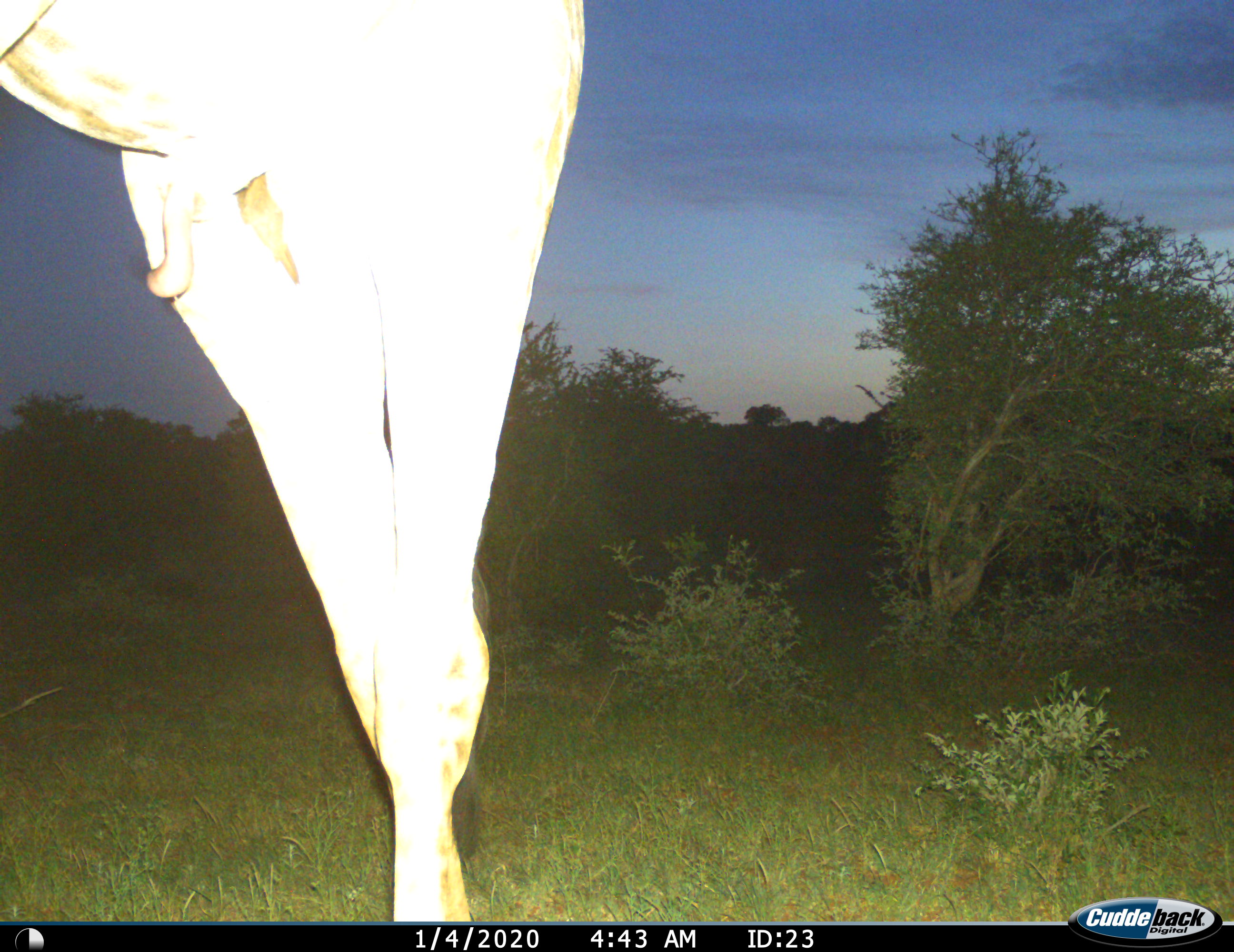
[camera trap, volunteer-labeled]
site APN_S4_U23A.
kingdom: Animalia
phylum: Chordata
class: Mammalia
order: Artiodactyla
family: Giraffidae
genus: Giraffa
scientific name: Giraffa camelopardalis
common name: giraffe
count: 1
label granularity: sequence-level